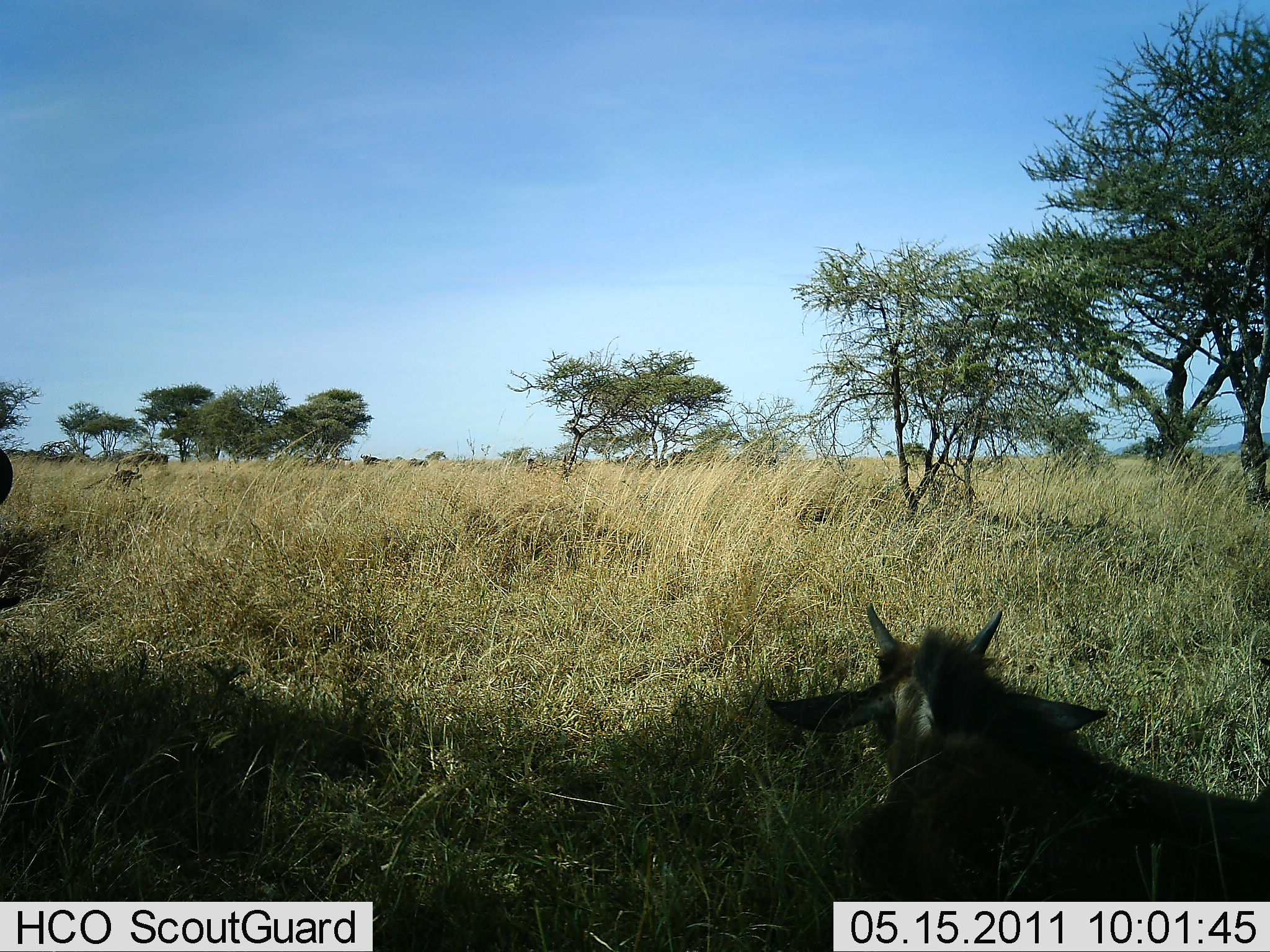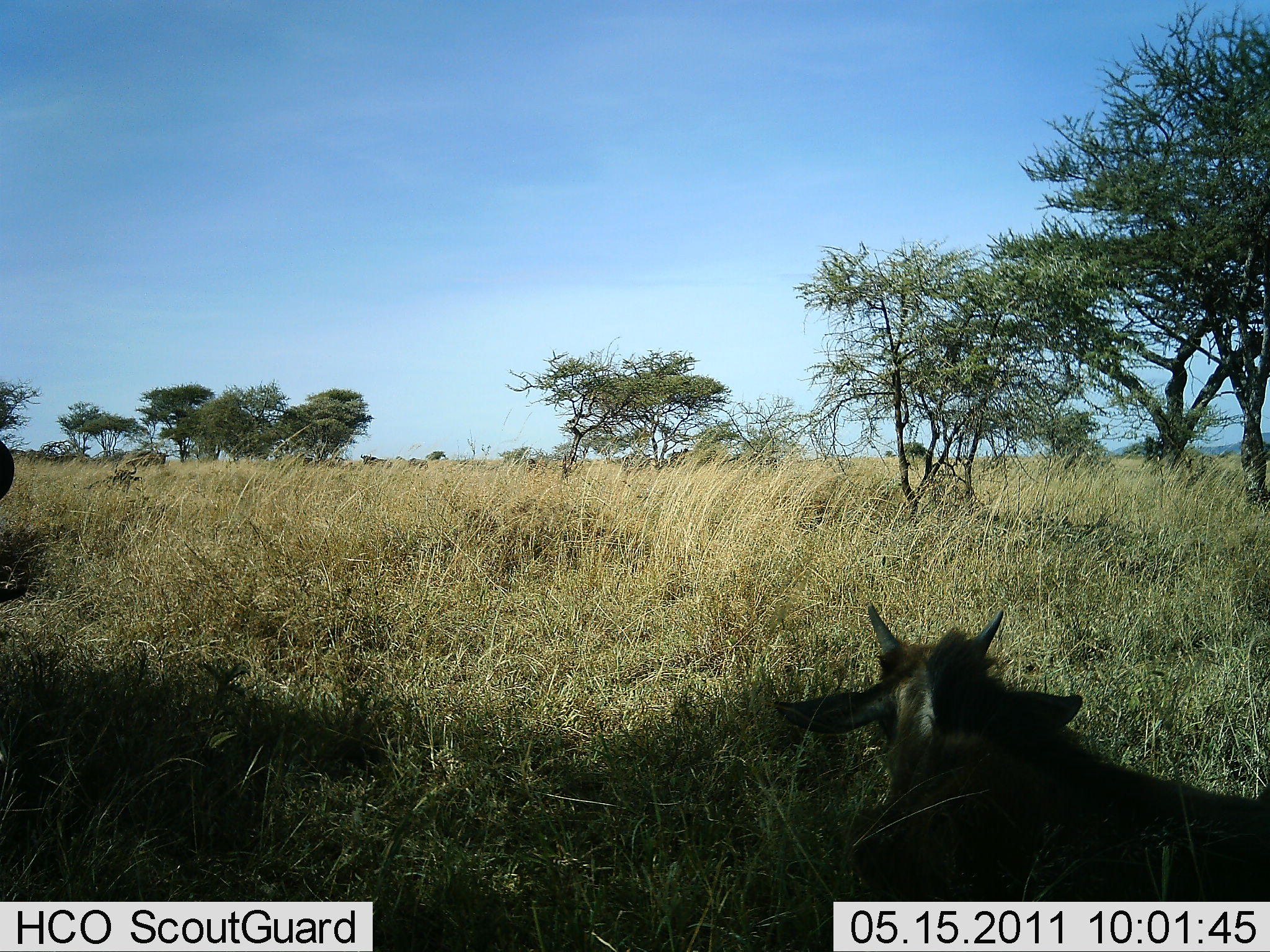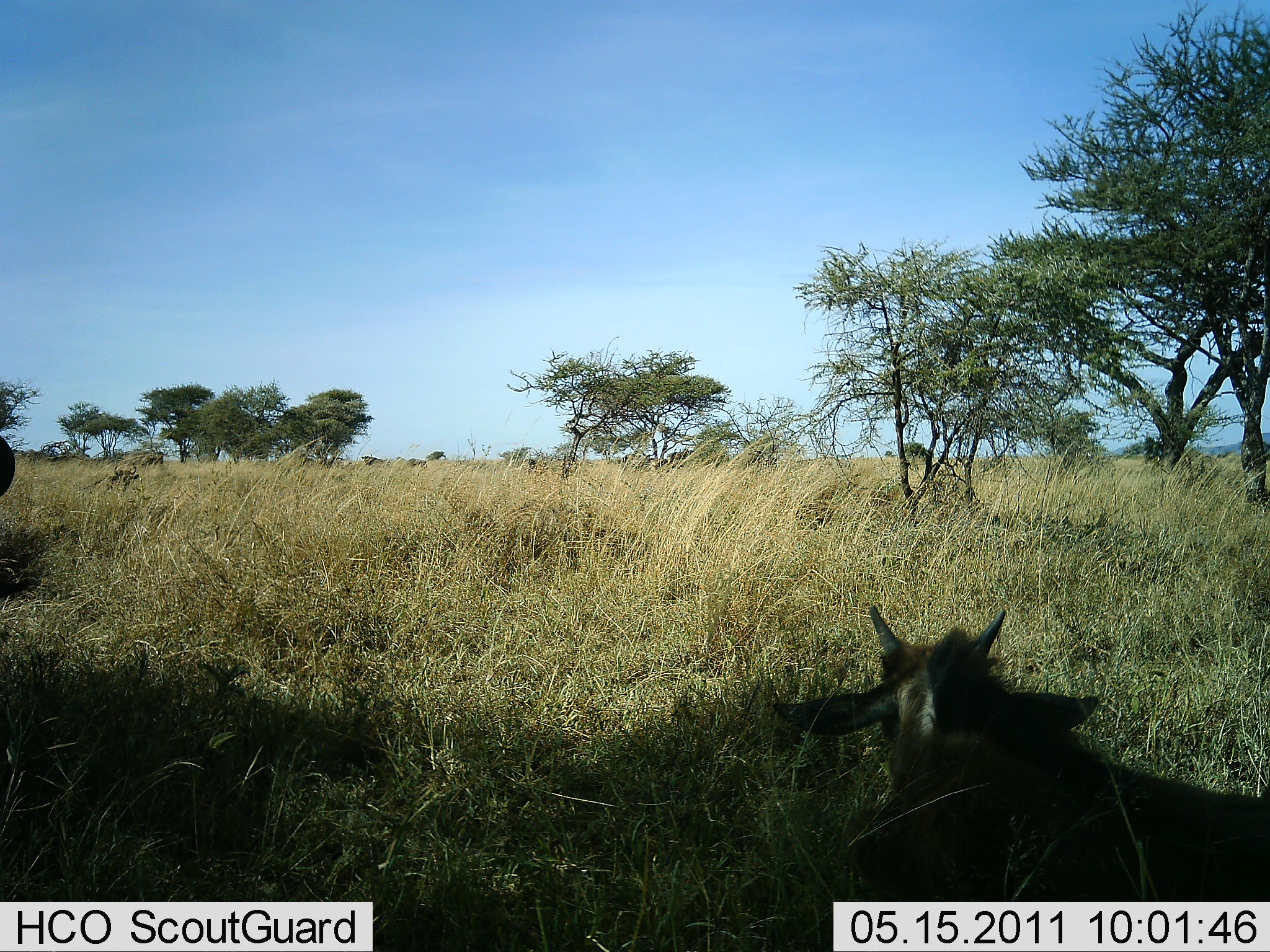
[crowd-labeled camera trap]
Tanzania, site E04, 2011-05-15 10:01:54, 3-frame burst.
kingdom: Animalia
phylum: Chordata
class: Mammalia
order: Artiodactyla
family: Bovidae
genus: Connochaetes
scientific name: Connochaetes taurinus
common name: blue wildebeest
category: wildebeest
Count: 2.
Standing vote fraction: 36%.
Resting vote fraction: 100%.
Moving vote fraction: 9%.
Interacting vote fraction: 0%.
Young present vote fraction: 55%.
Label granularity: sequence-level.